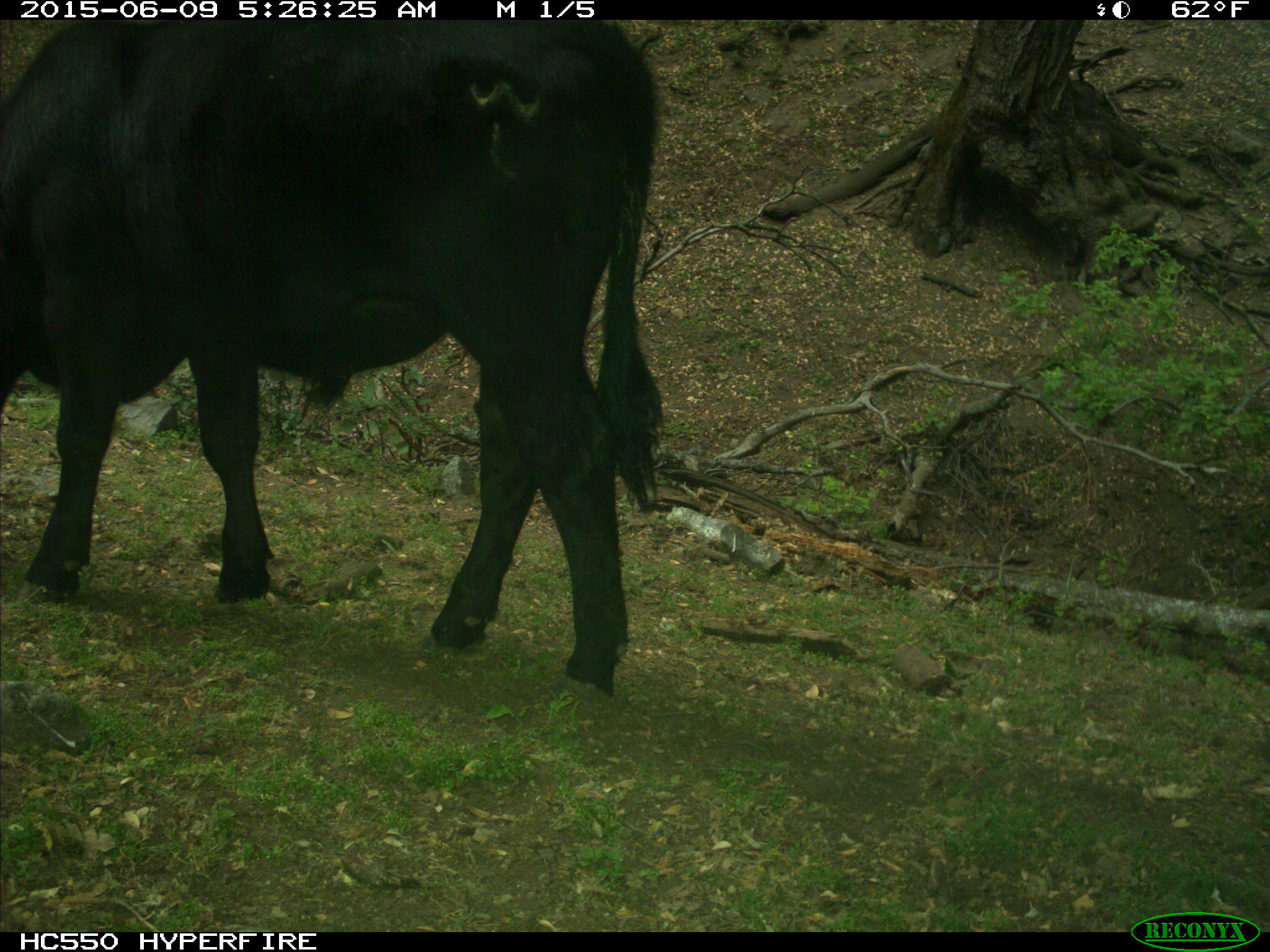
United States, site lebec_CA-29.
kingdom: Animalia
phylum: Chordata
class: Mammalia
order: Artiodactyla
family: Bovidae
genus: Bos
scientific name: Bos taurus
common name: domestic cow